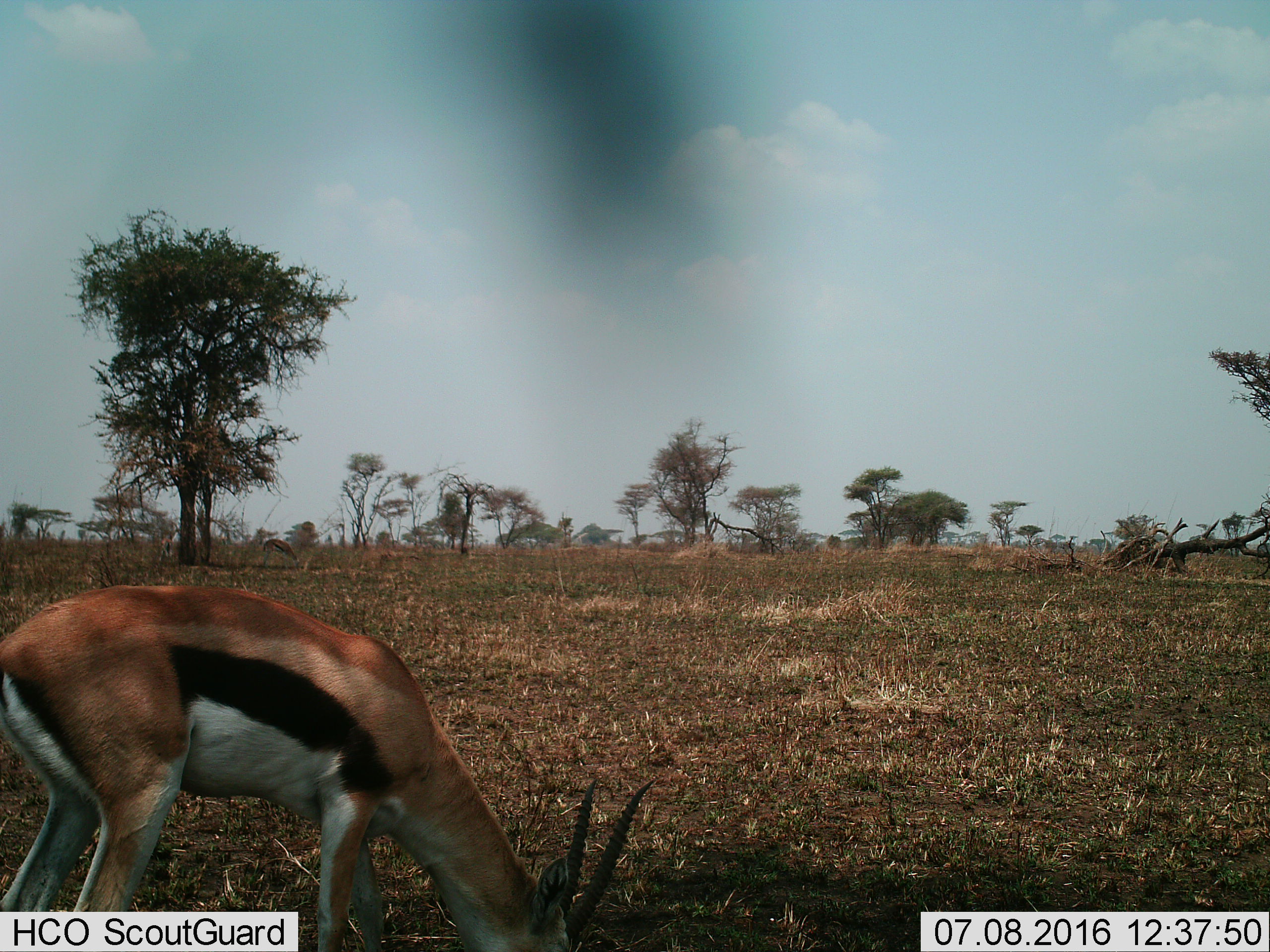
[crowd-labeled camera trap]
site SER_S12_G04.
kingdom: Animalia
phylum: Chordata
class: Mammalia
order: Artiodactyla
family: Bovidae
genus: Eudorcas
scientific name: Eudorcas thomsonii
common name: thomson's gazelle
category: gazellethomsons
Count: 1.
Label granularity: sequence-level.